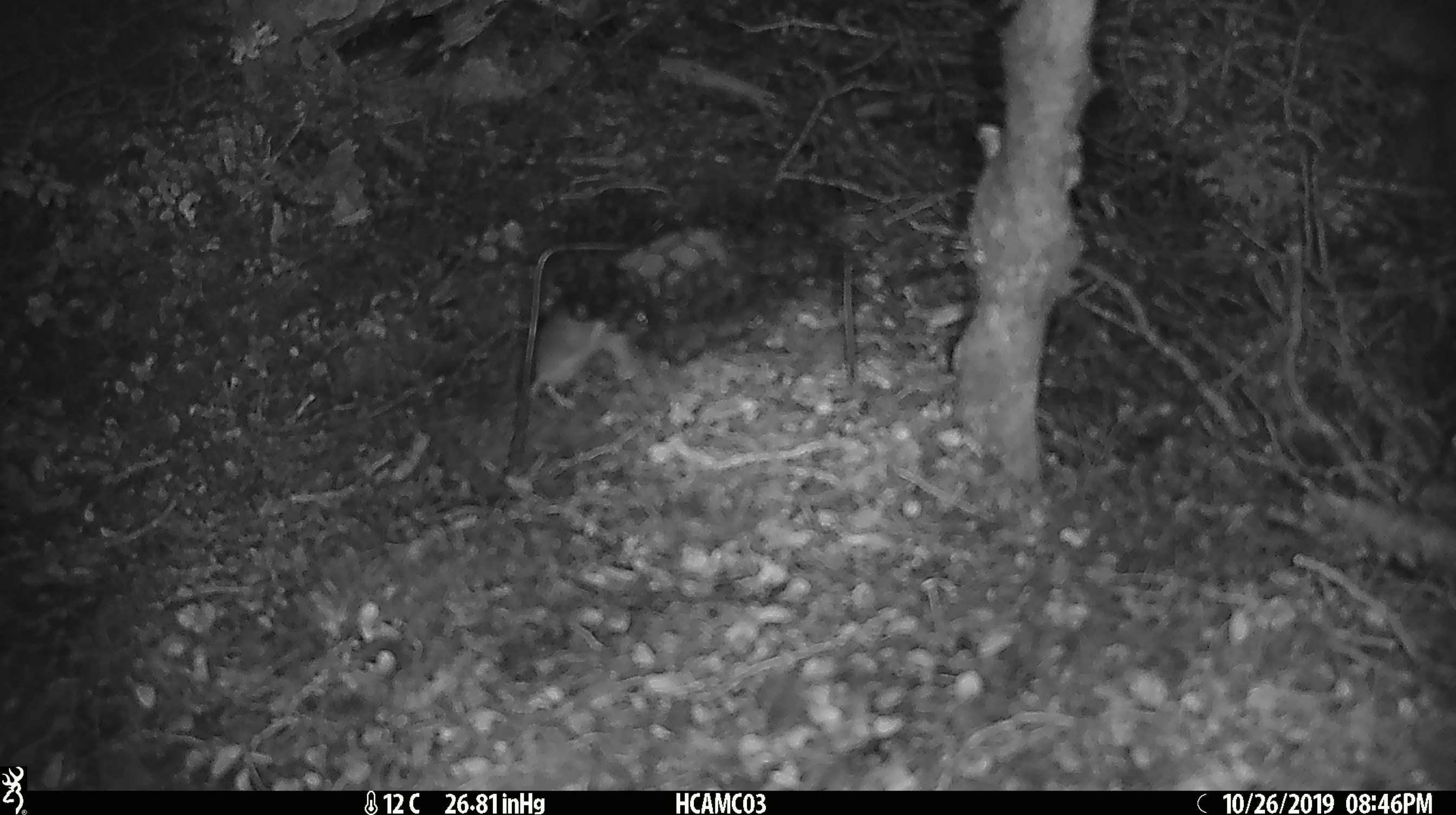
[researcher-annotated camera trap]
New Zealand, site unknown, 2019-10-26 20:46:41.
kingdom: Animalia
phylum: Chordata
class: Mammalia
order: Rodentia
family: Muridae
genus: Mus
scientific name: Mus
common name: mouse